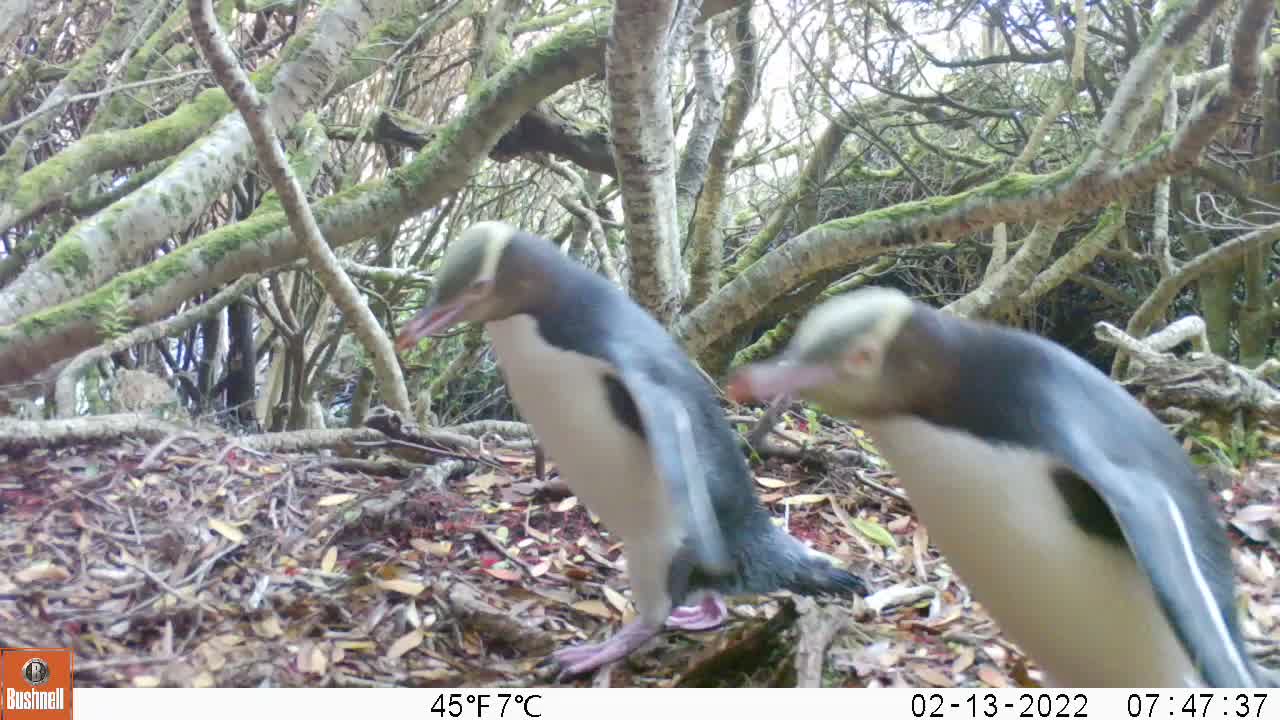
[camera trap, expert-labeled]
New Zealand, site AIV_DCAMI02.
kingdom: Animalia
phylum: Chordata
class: Aves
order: Sphenisciformes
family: Spheniscidae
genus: Megadyptes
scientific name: Megadyptes antipodes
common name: yellow-eyed penguin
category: yellow eyed penguin